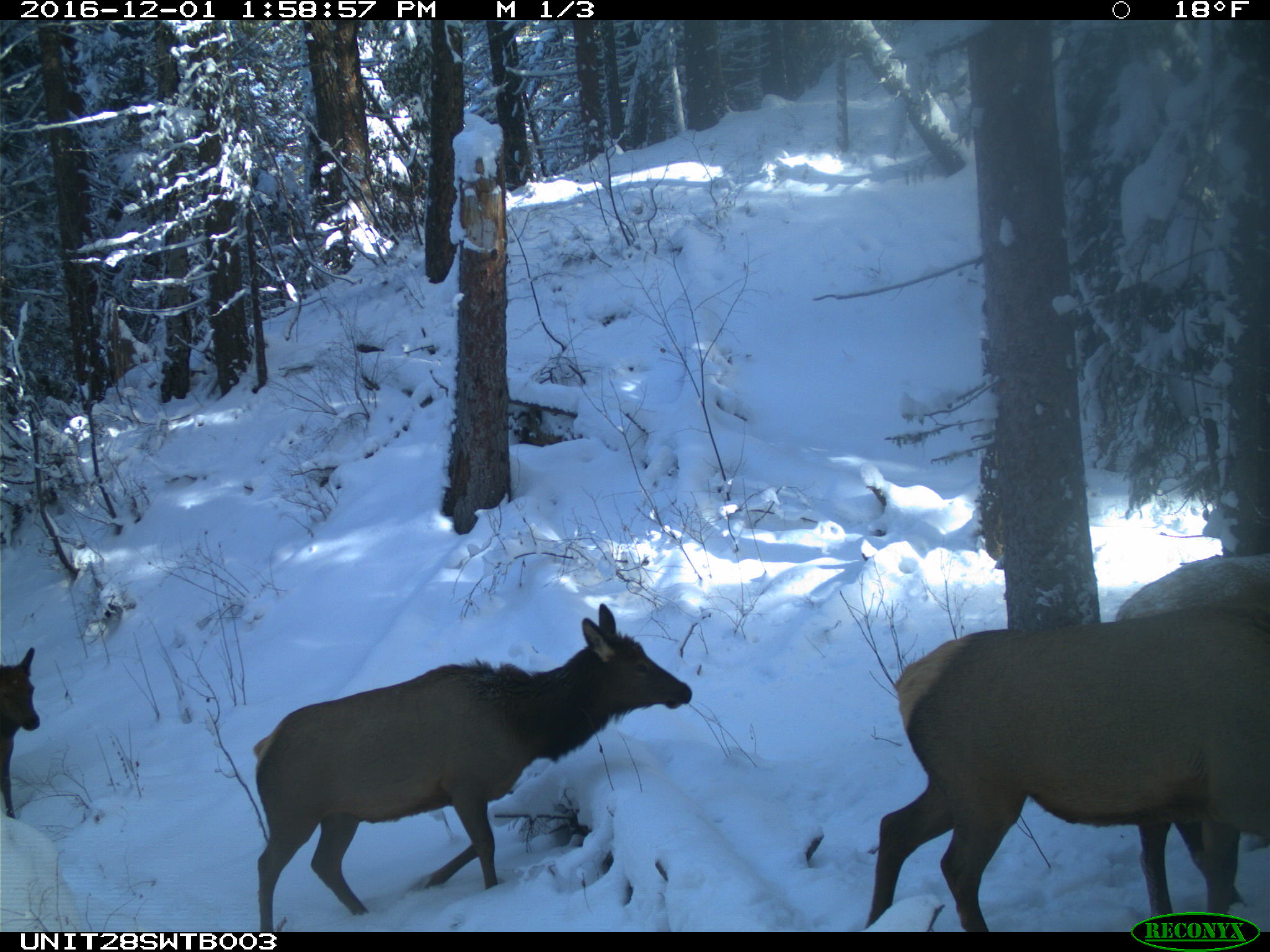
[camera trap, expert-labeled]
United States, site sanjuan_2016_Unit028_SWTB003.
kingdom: Animalia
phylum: Chordata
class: Mammalia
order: Artiodactyla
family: Cervidae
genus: Cervus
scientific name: Cervus elaphus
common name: red deer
Cervus elaphus (red deer).